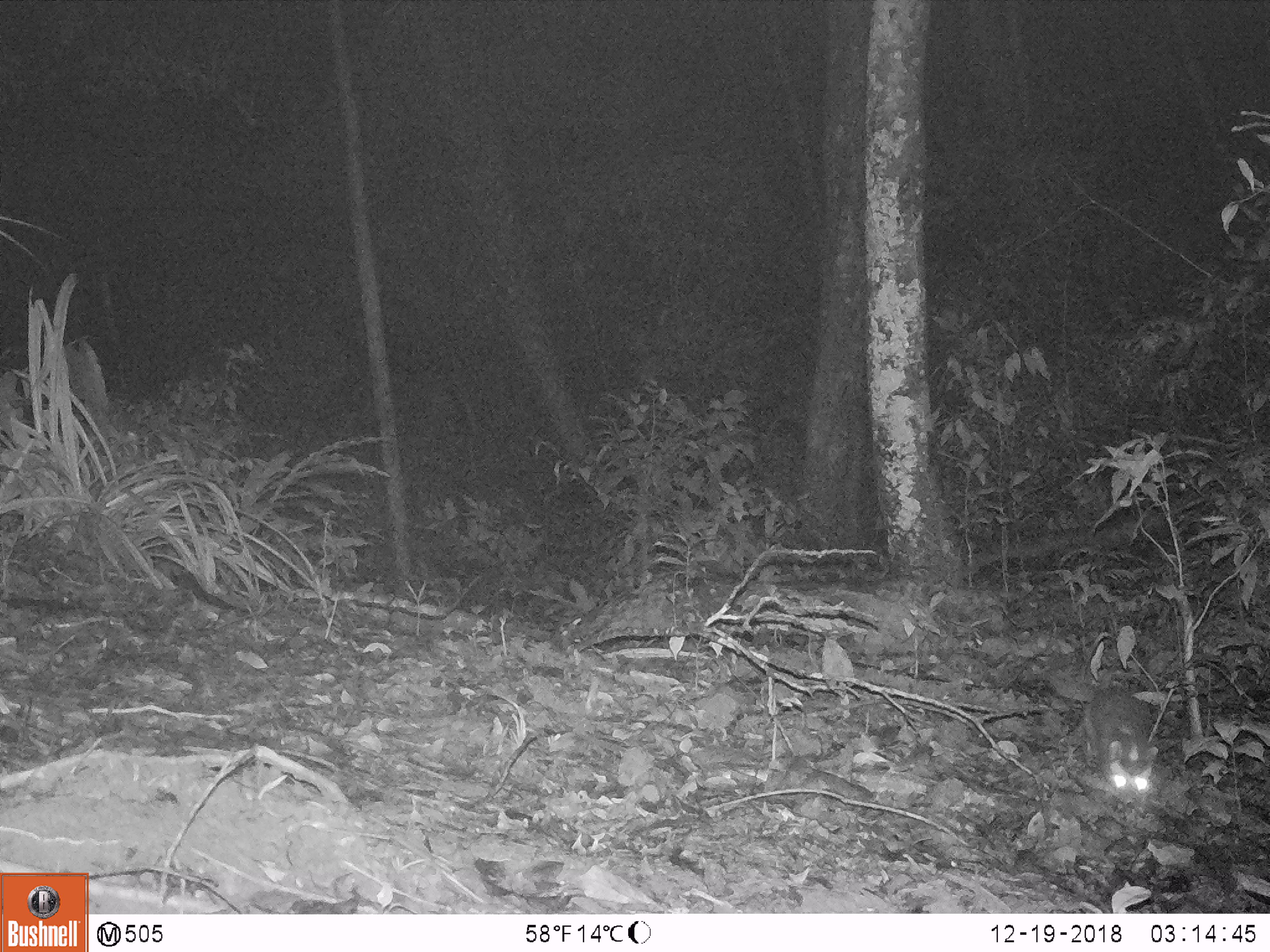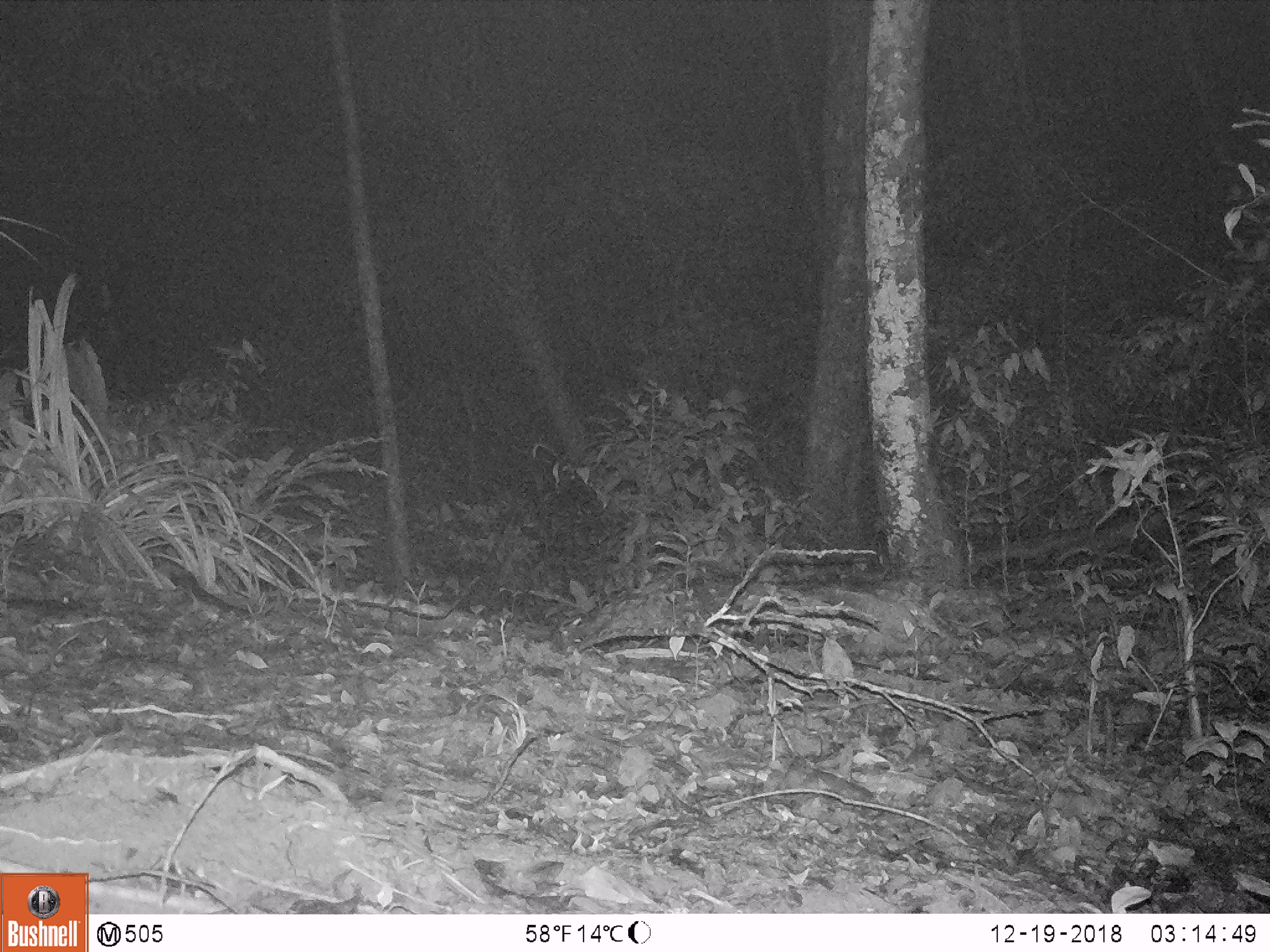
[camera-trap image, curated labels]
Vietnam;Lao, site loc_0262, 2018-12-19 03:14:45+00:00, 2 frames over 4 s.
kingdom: Animalia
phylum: Chordata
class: Mammalia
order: Carnivora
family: Mustelidae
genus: Melogale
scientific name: Melogale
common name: ferret badger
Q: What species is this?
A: Ferret badger (Melogale).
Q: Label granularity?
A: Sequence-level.